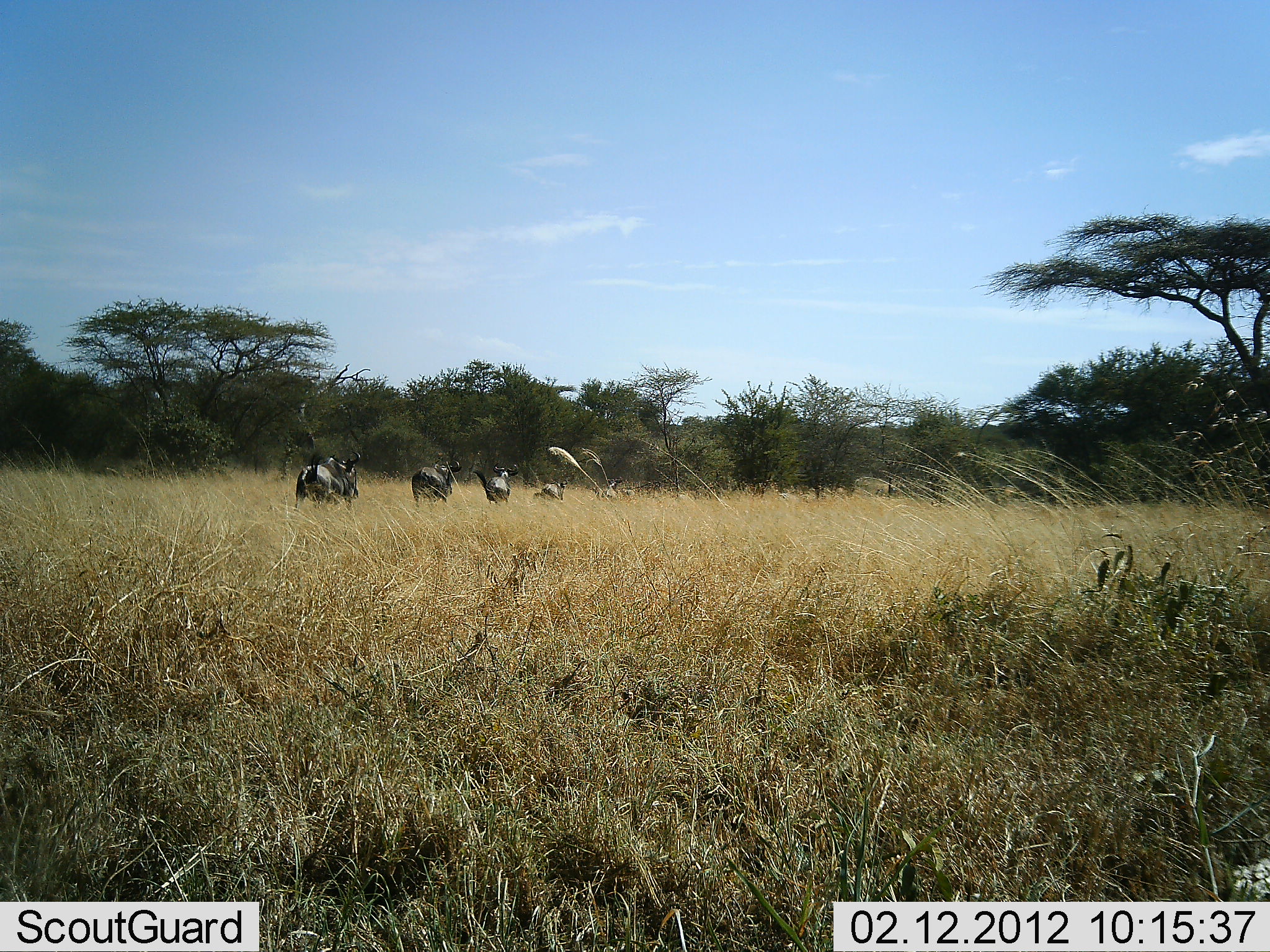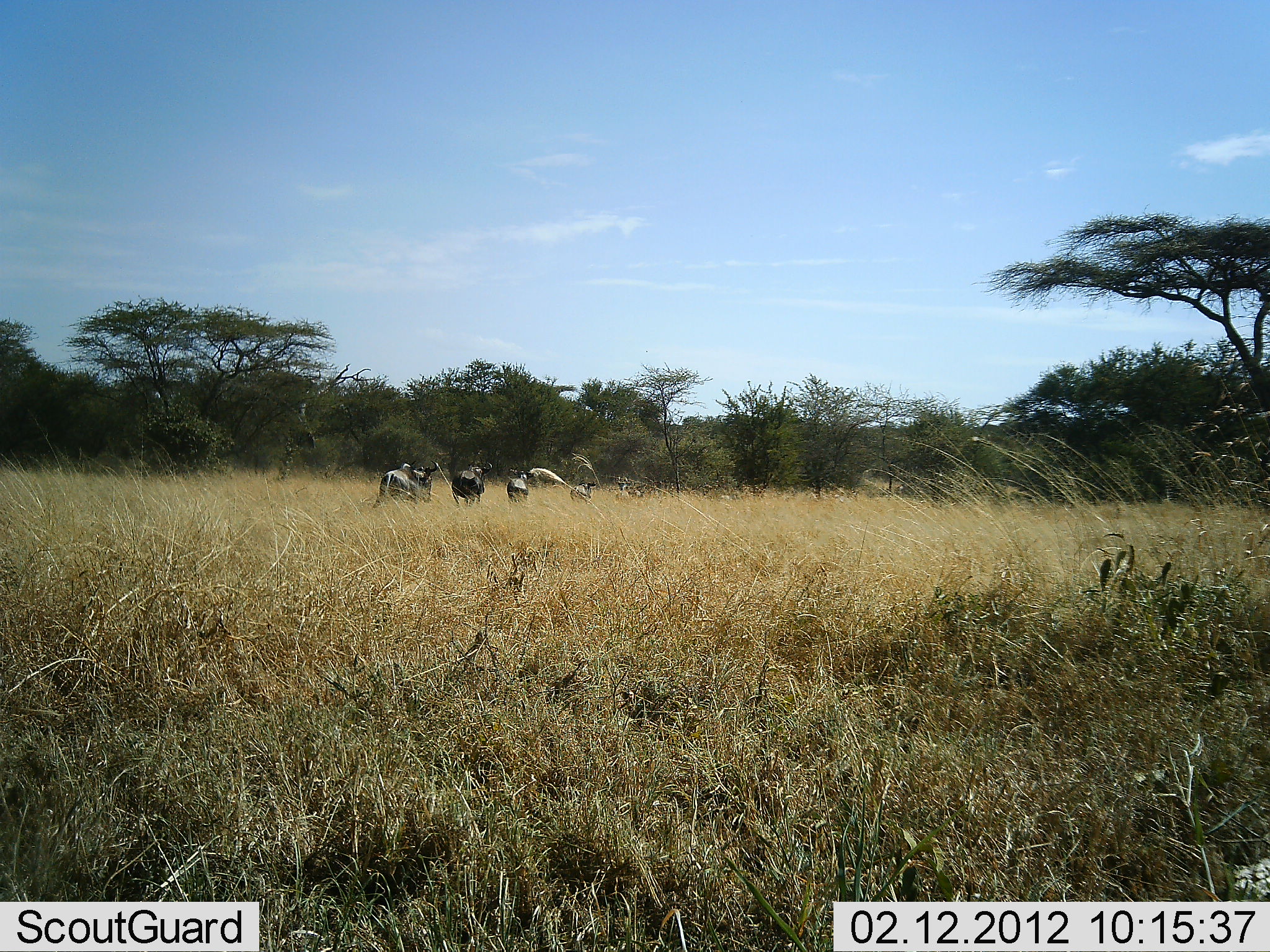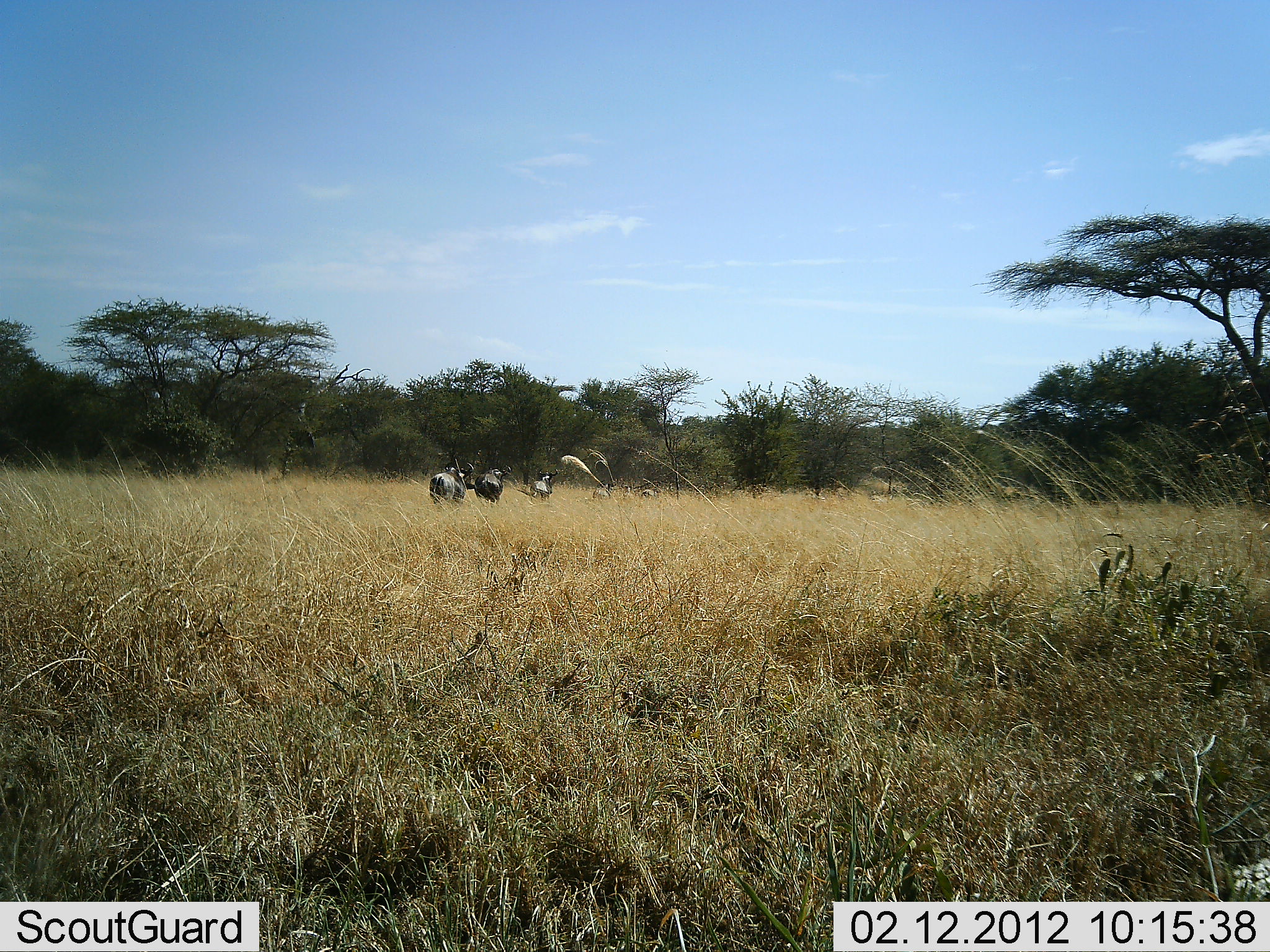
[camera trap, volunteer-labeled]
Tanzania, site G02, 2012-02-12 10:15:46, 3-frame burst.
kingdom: Animalia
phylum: Chordata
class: Mammalia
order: Artiodactyla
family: Bovidae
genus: Connochaetes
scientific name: Connochaetes taurinus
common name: blue wildebeest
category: wildebeest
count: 5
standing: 7%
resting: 0%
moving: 96%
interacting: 0%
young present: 0%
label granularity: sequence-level